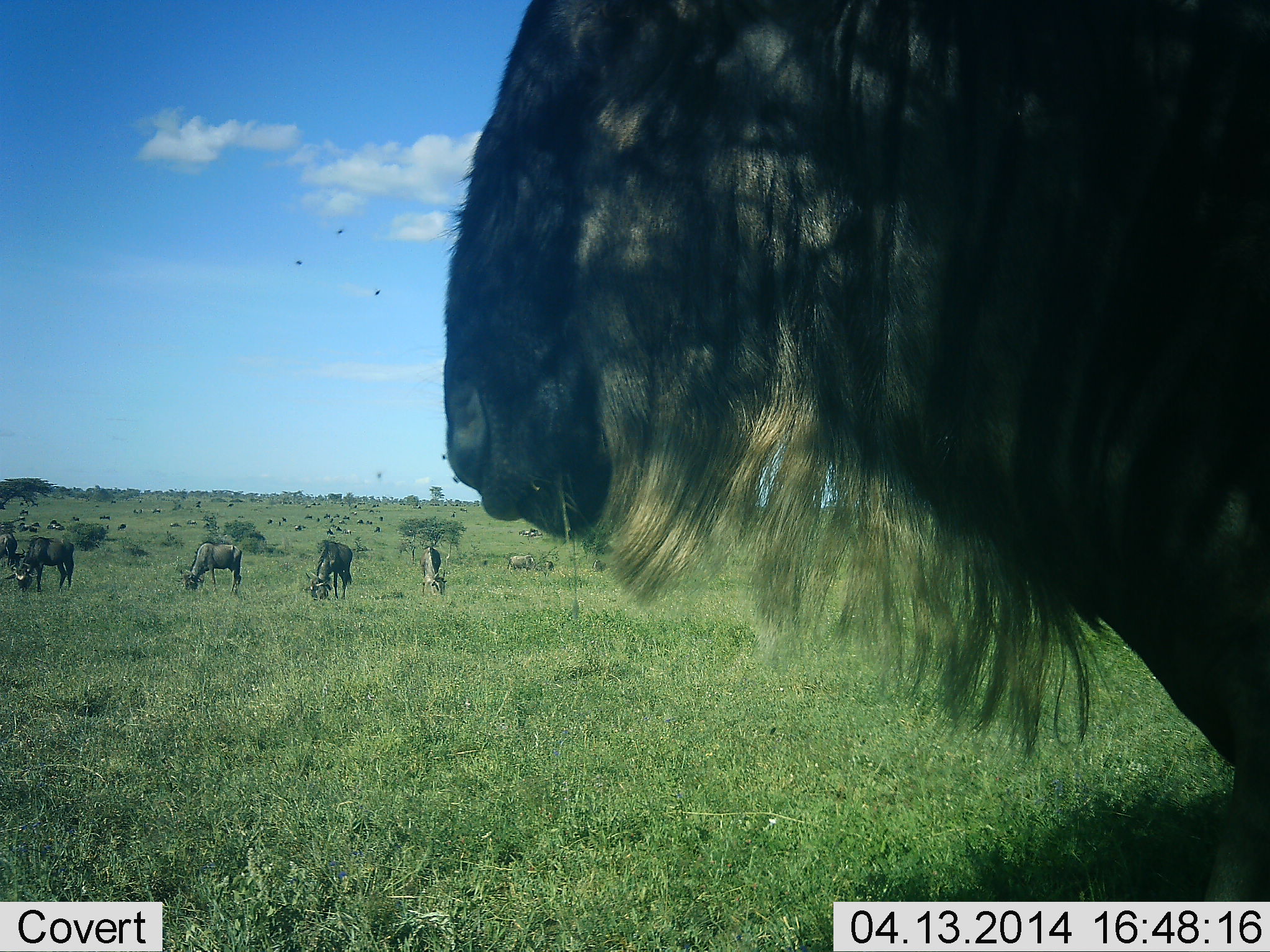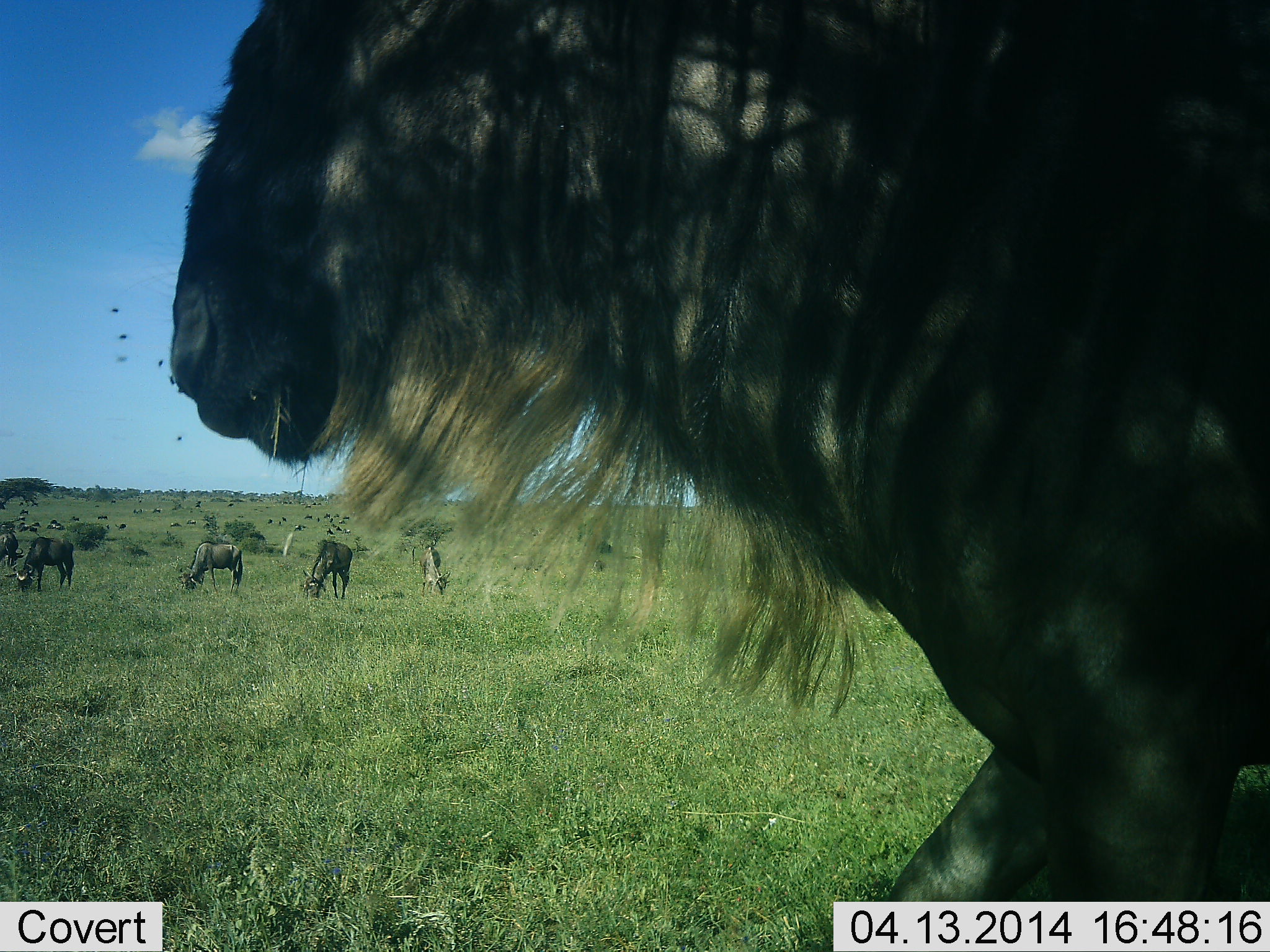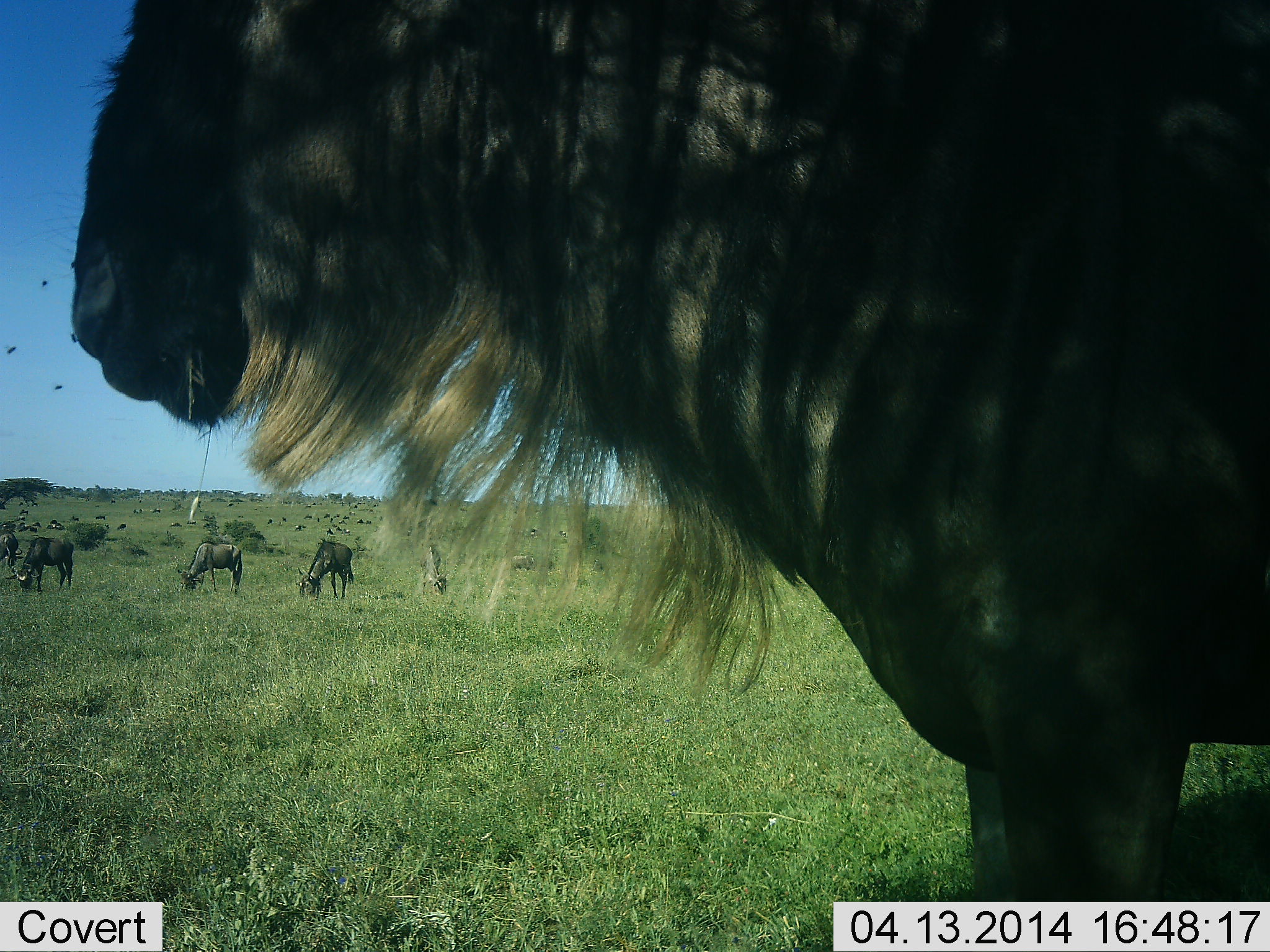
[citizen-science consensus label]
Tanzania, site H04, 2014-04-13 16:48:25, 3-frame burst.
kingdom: Animalia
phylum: Chordata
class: Mammalia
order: Artiodactyla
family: Bovidae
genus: Connochaetes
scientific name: Connochaetes taurinus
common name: blue wildebeest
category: wildebeest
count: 6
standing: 42%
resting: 0%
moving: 50%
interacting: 0%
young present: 0%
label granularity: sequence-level